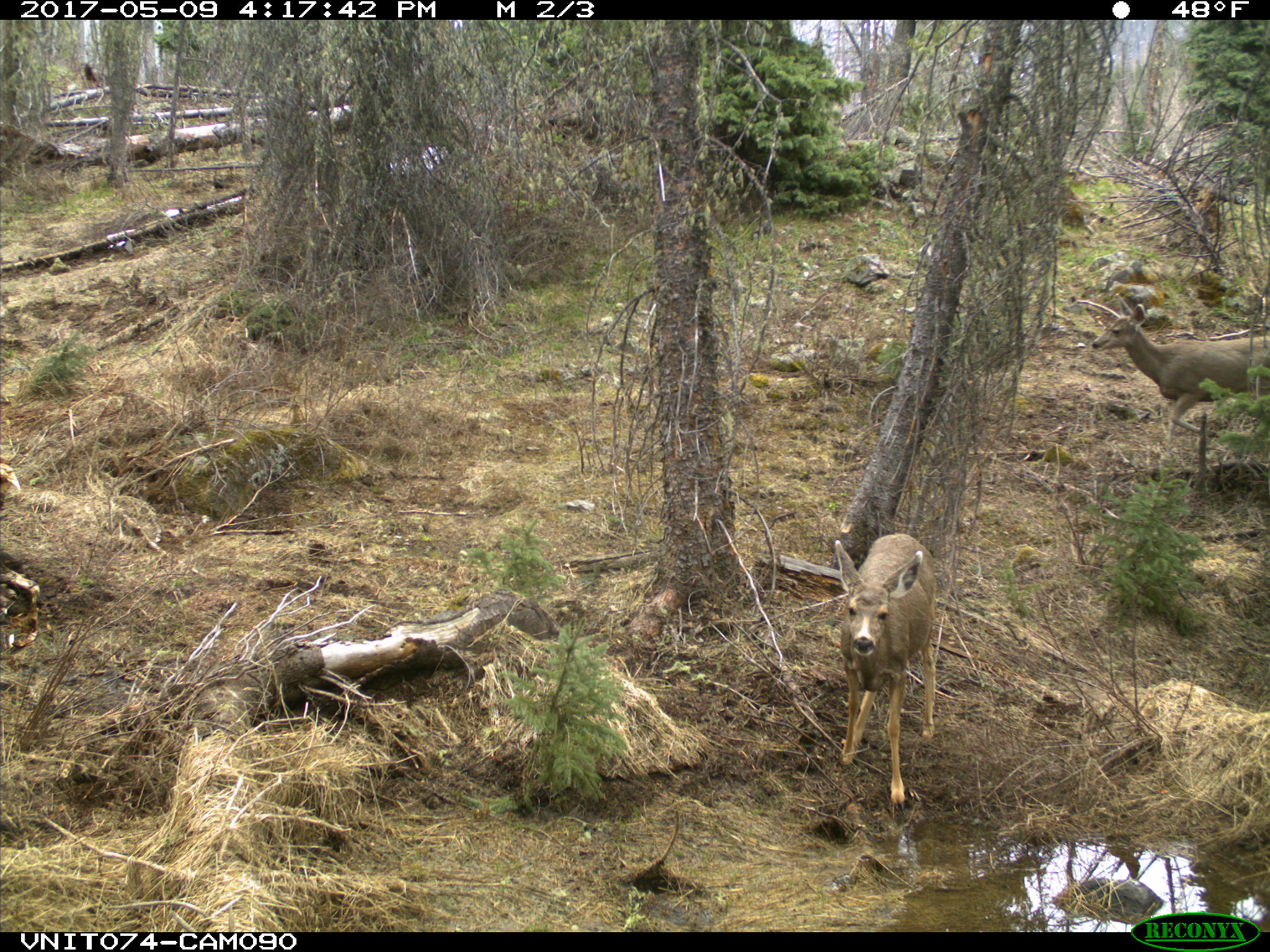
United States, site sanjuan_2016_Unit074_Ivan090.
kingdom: Animalia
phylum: Chordata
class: Mammalia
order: Artiodactyla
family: Cervidae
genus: Odocoileus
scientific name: Odocoileus hemionus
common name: mule deer